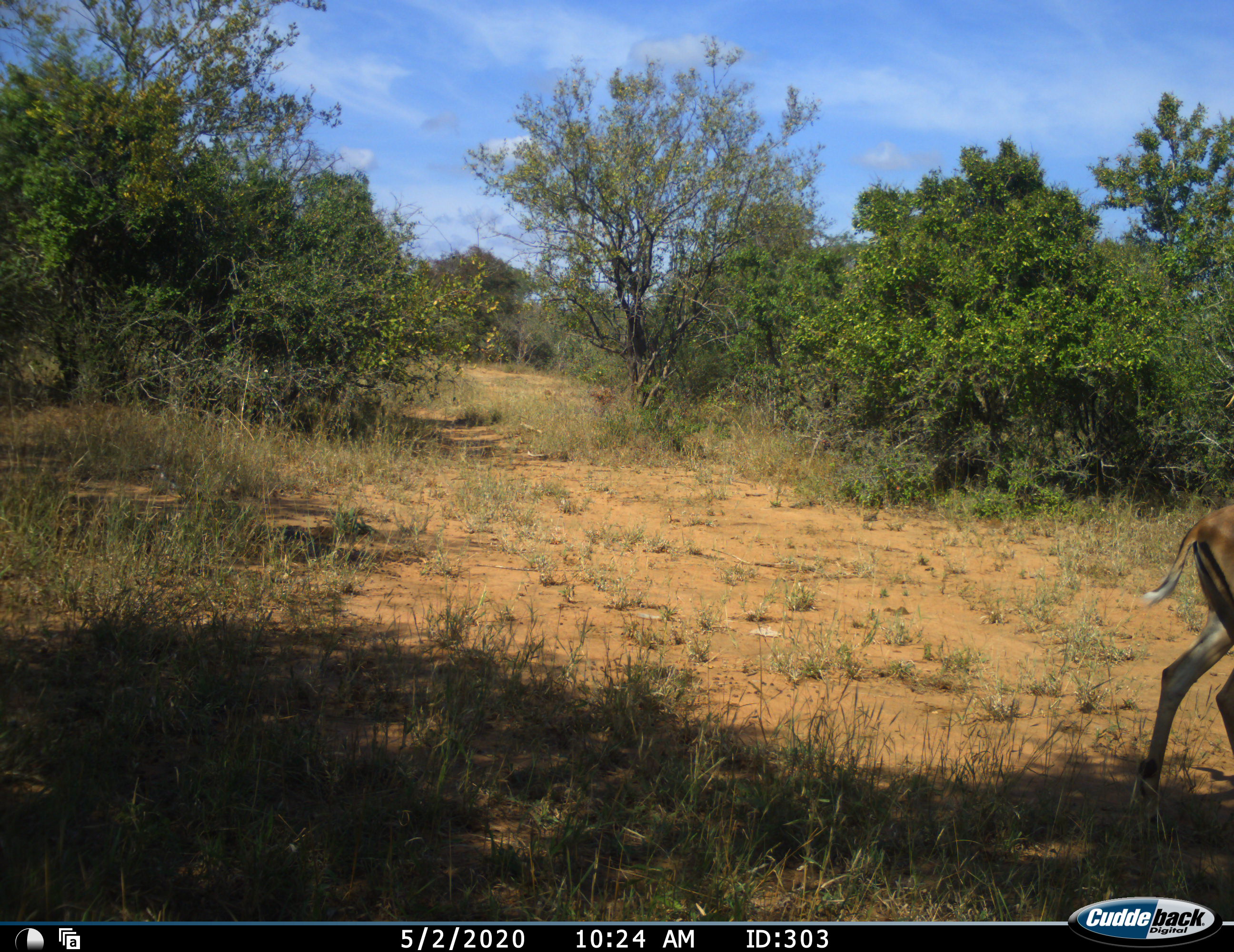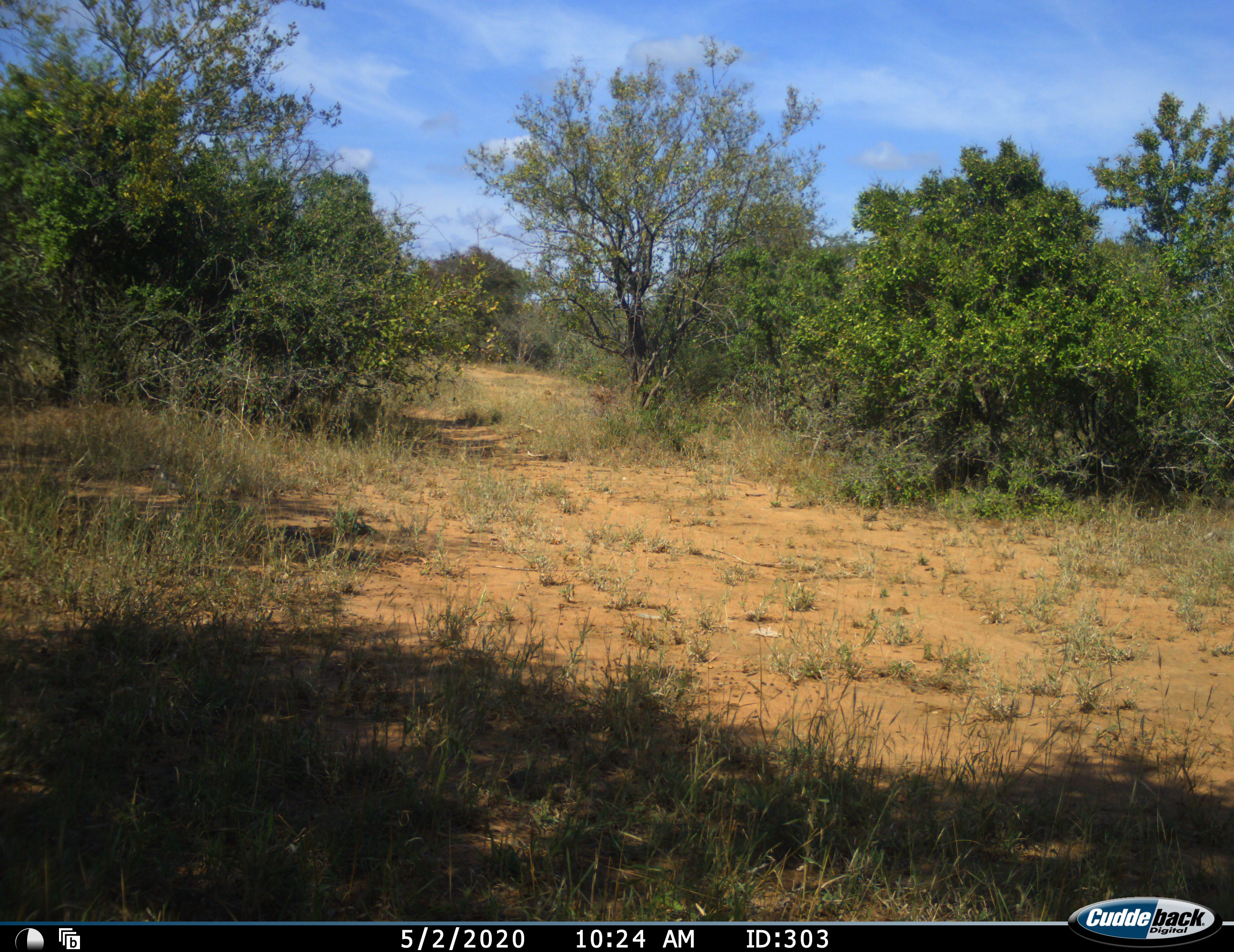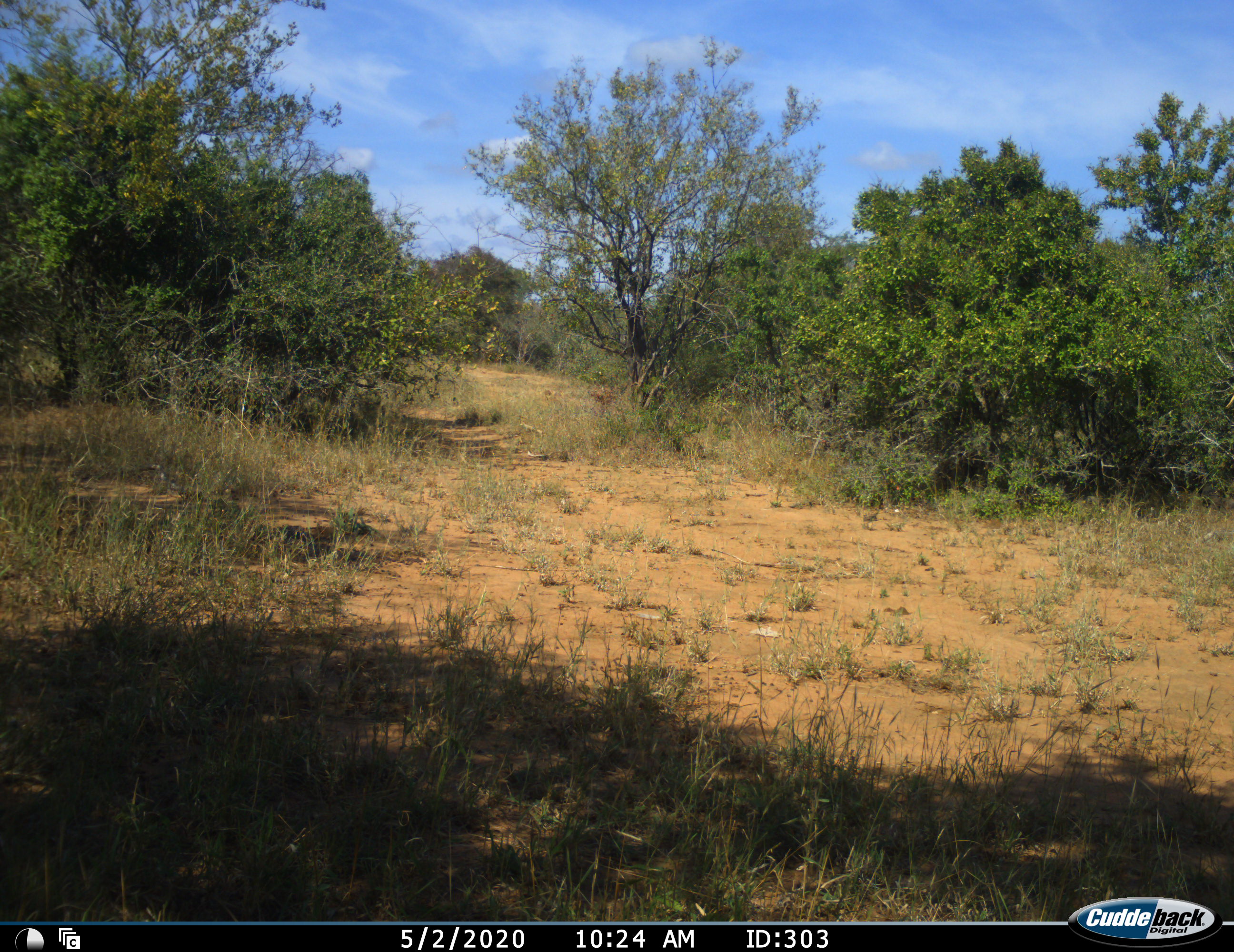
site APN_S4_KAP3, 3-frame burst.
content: unidentified animal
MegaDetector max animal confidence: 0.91